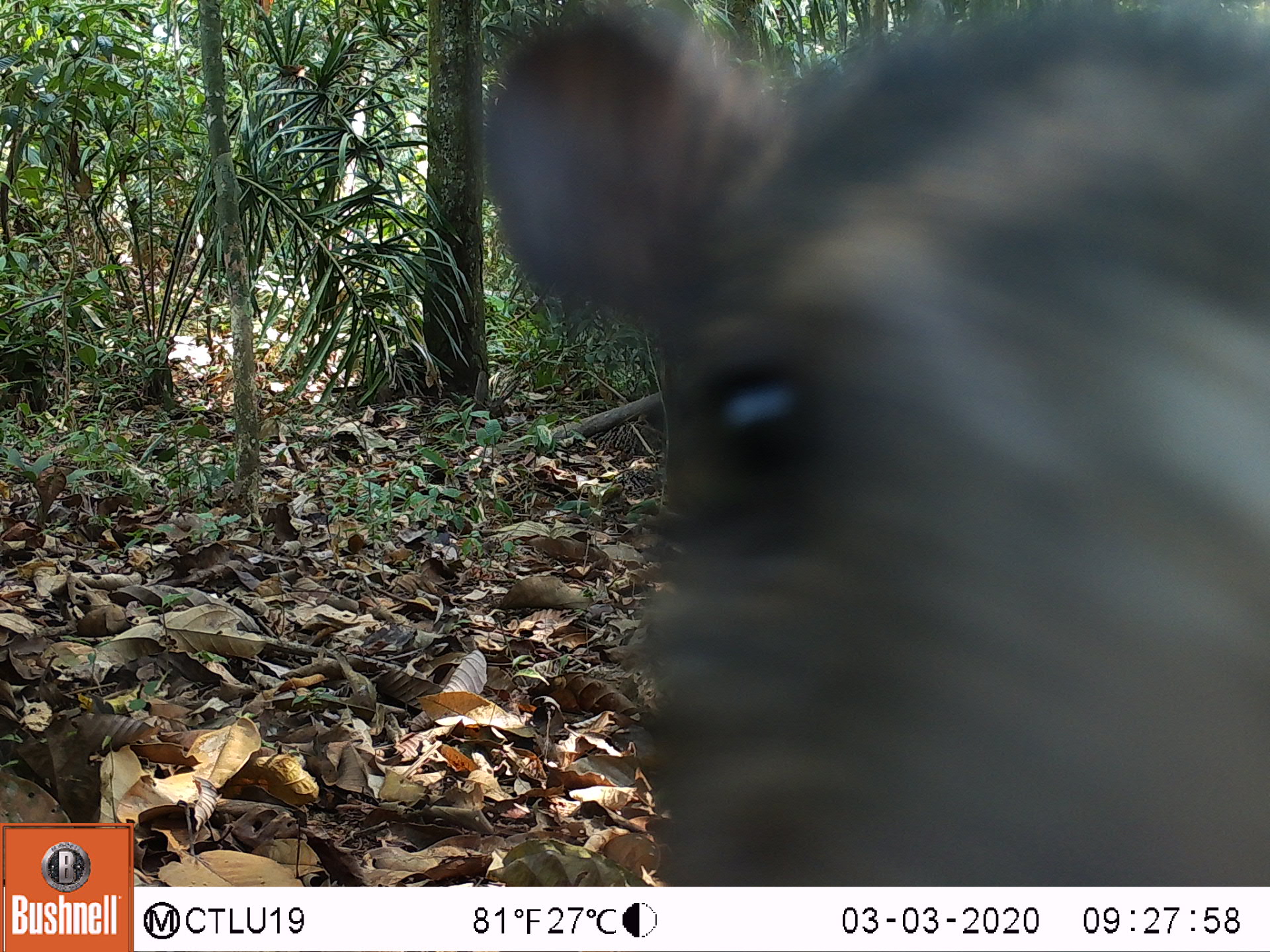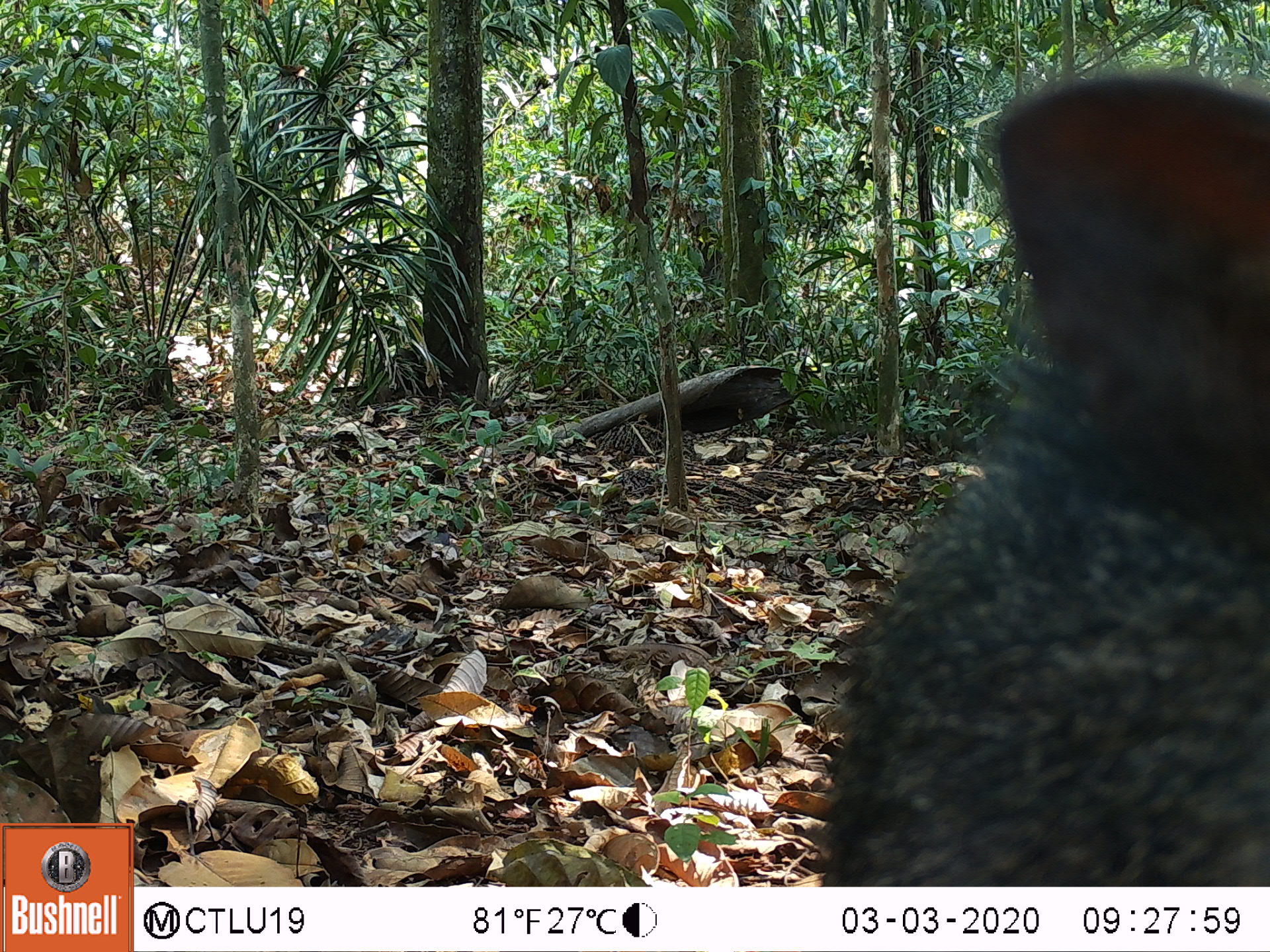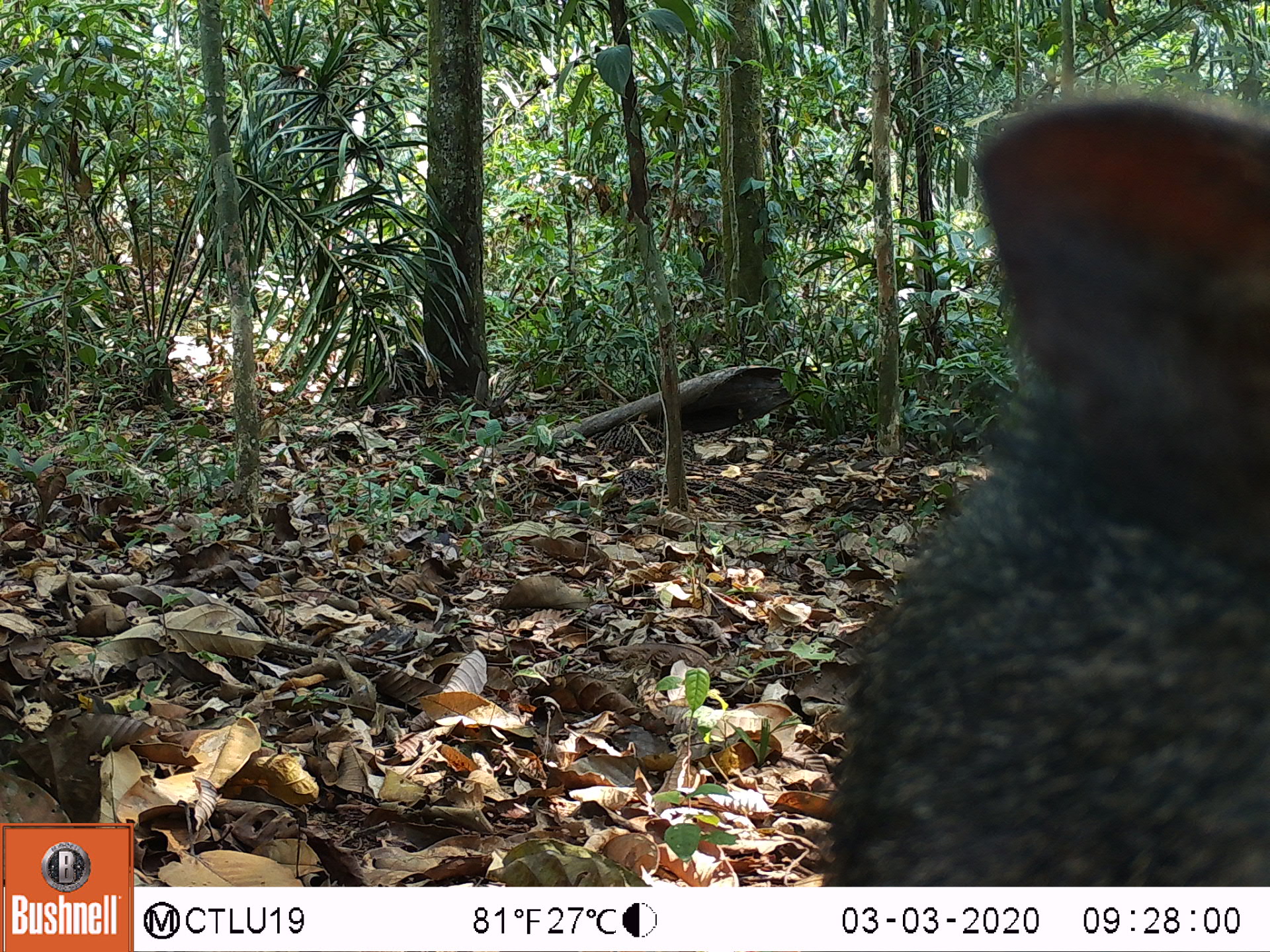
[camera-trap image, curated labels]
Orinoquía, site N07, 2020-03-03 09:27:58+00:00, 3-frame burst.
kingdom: Animalia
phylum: Chordata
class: Mammalia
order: Artiodactyla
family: Tayassuidae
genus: Pecari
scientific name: Pecari tajacu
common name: collared peccary